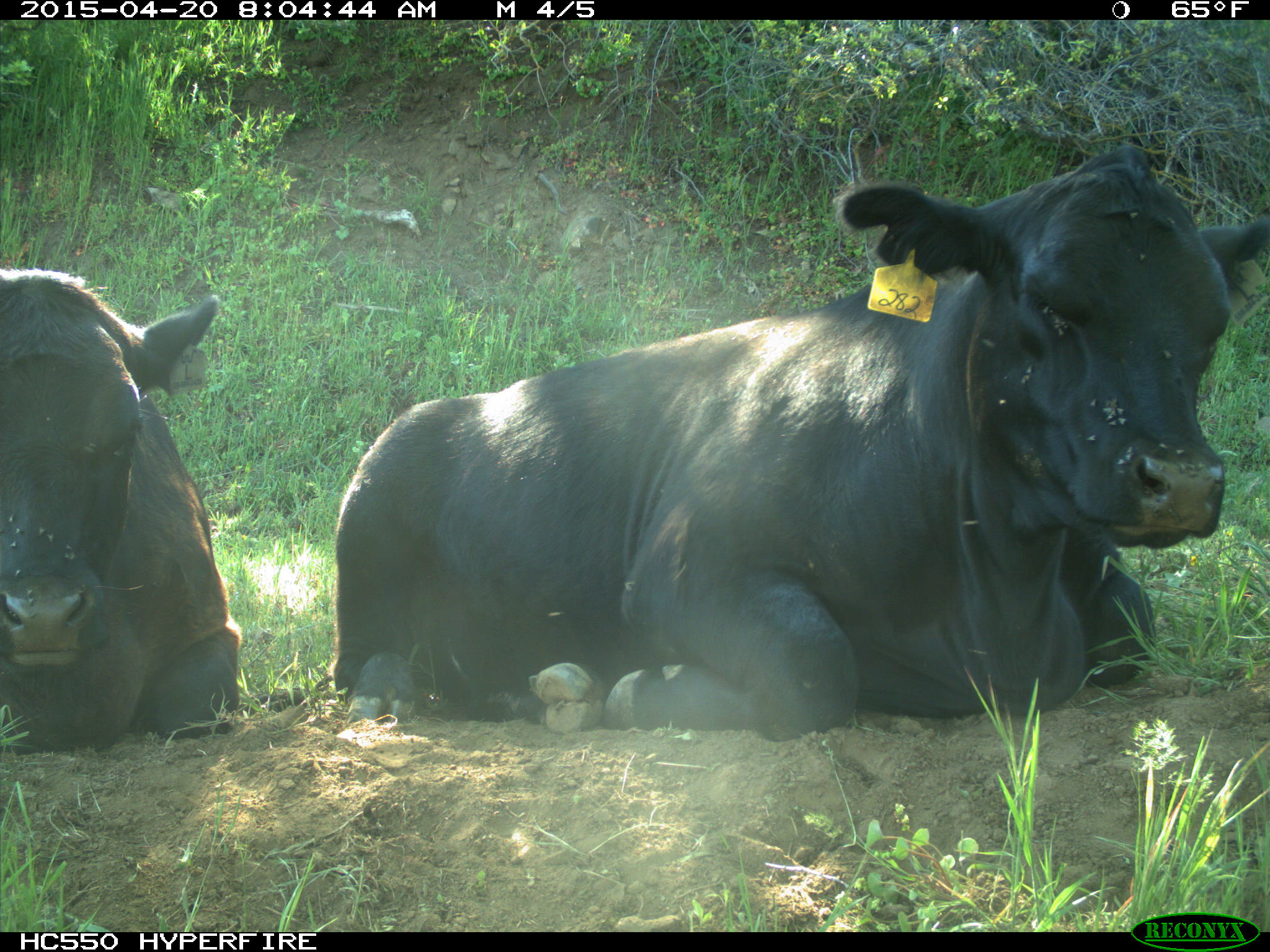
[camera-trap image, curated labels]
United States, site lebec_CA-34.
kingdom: Animalia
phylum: Chordata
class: Mammalia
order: Artiodactyla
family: Bovidae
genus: Bos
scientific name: Bos taurus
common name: domestic cow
Bos taurus (domestic cow).